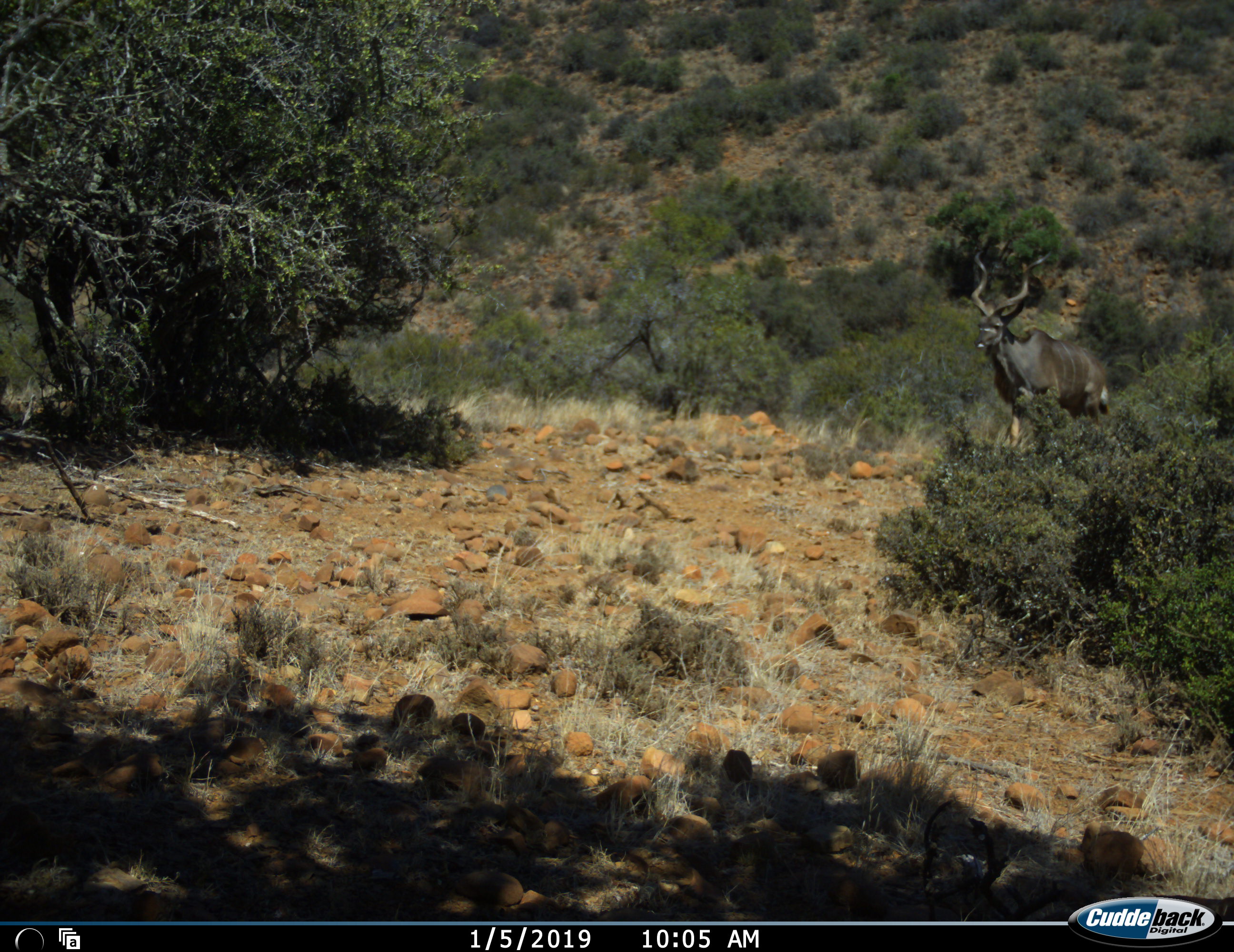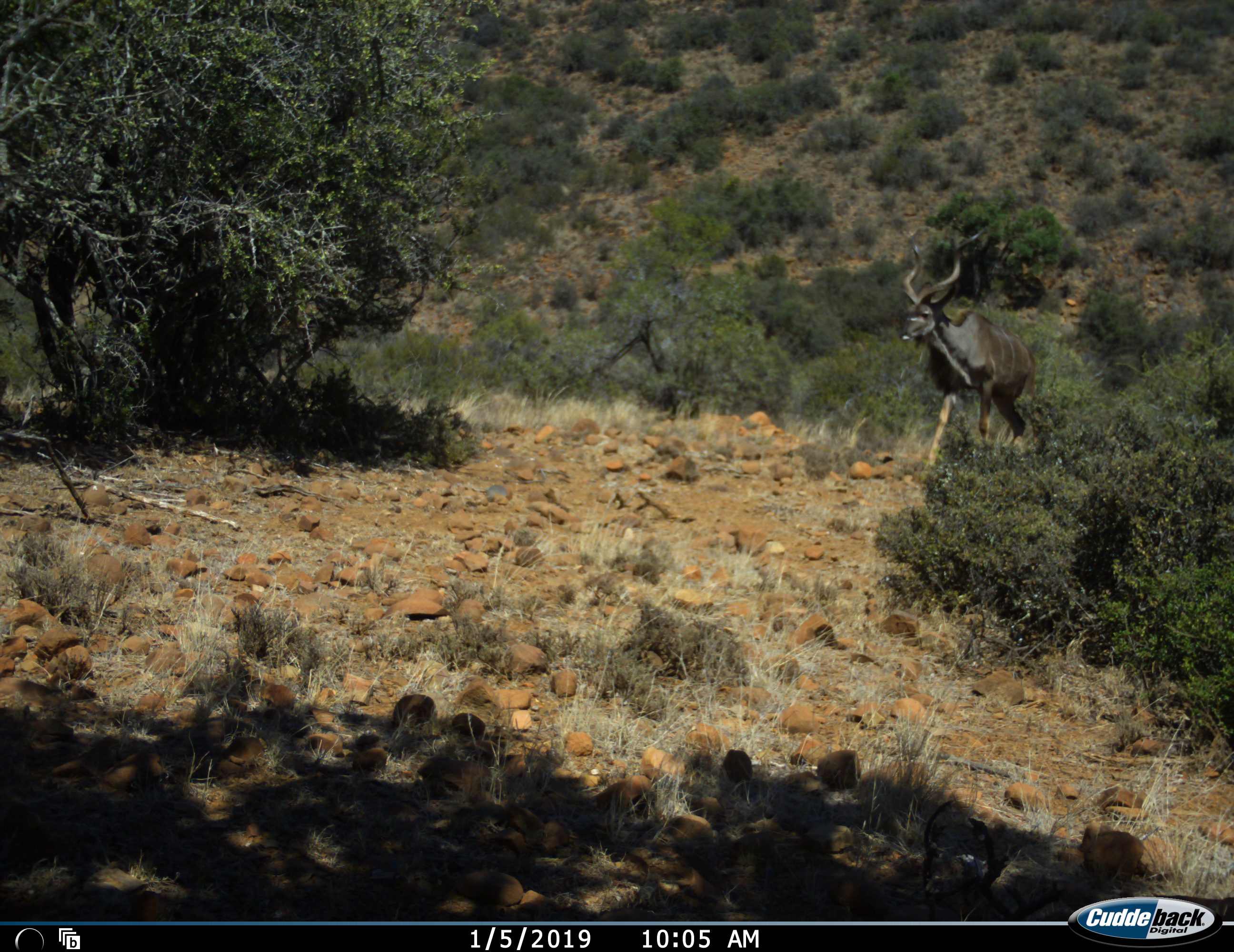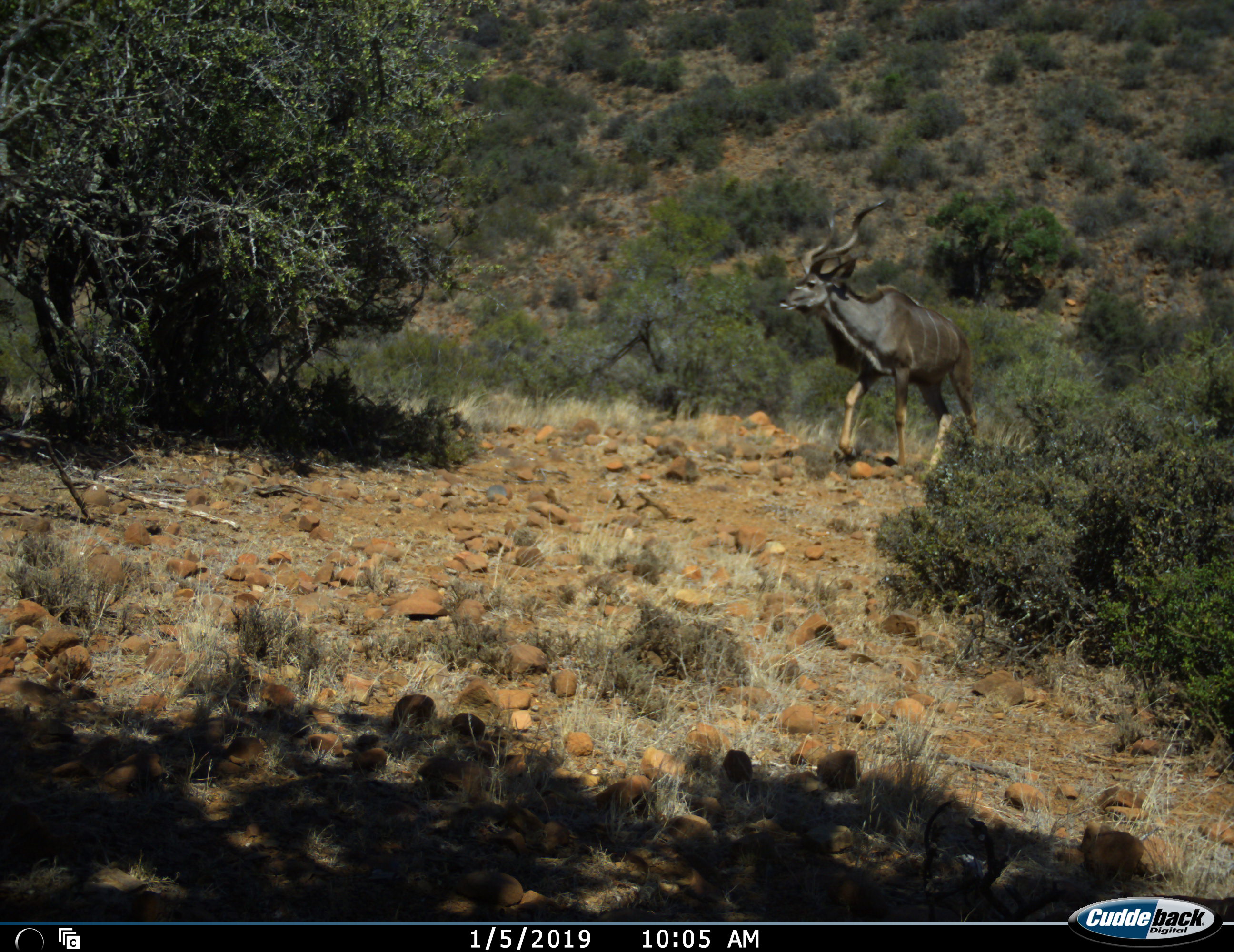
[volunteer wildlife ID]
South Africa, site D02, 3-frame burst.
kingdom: Animalia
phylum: Chordata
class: Mammalia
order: Artiodactyla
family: Bovidae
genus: Tragelaphus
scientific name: Tragelaphus strepsiceros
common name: greater kudu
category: kudu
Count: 1.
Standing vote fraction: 0%.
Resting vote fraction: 0%.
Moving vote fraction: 100%.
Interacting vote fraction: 0%.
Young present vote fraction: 0%.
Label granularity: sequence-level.